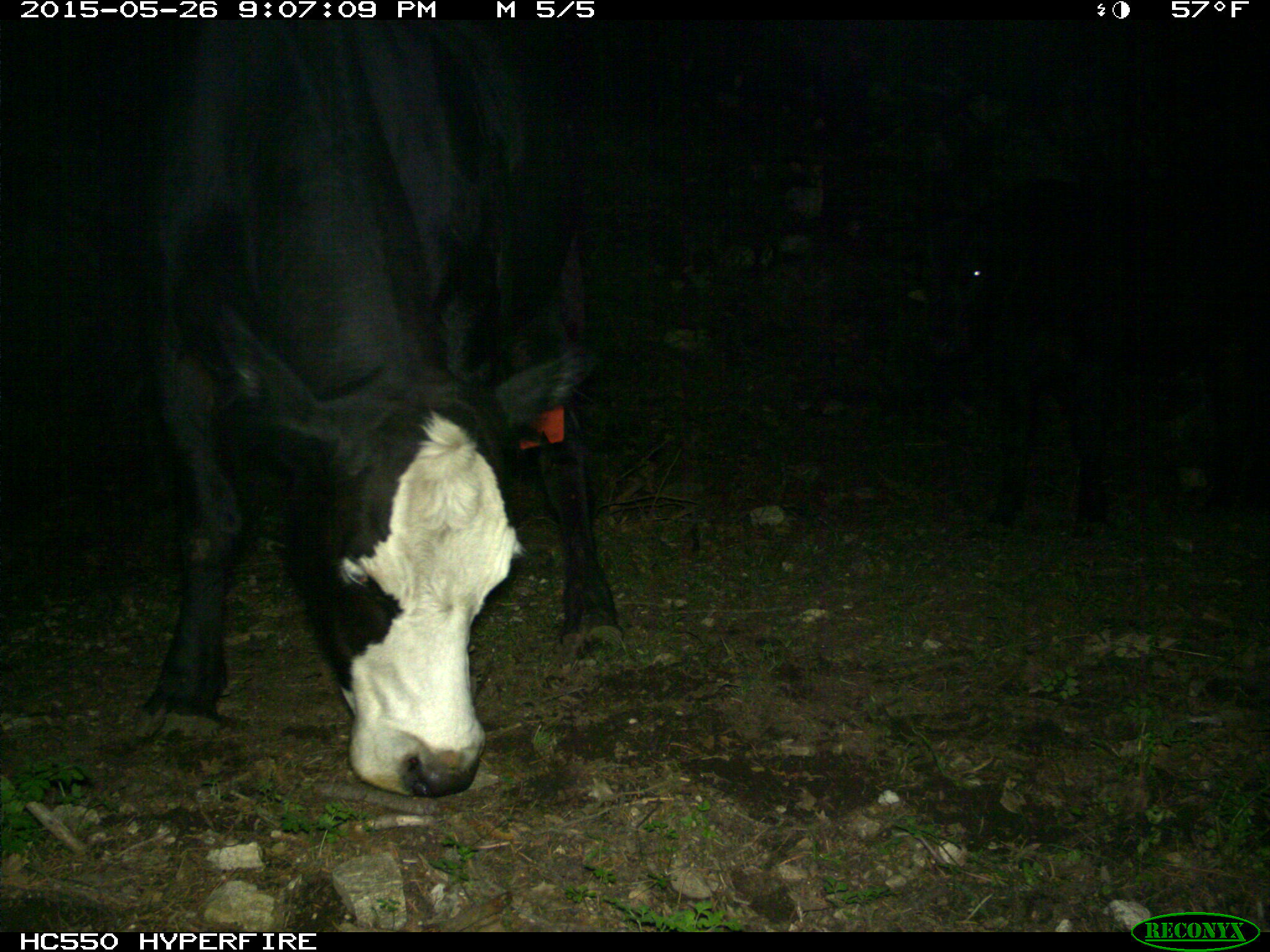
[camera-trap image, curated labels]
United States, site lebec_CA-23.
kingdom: Animalia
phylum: Chordata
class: Mammalia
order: Artiodactyla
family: Bovidae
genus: Bos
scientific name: Bos taurus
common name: domestic cow